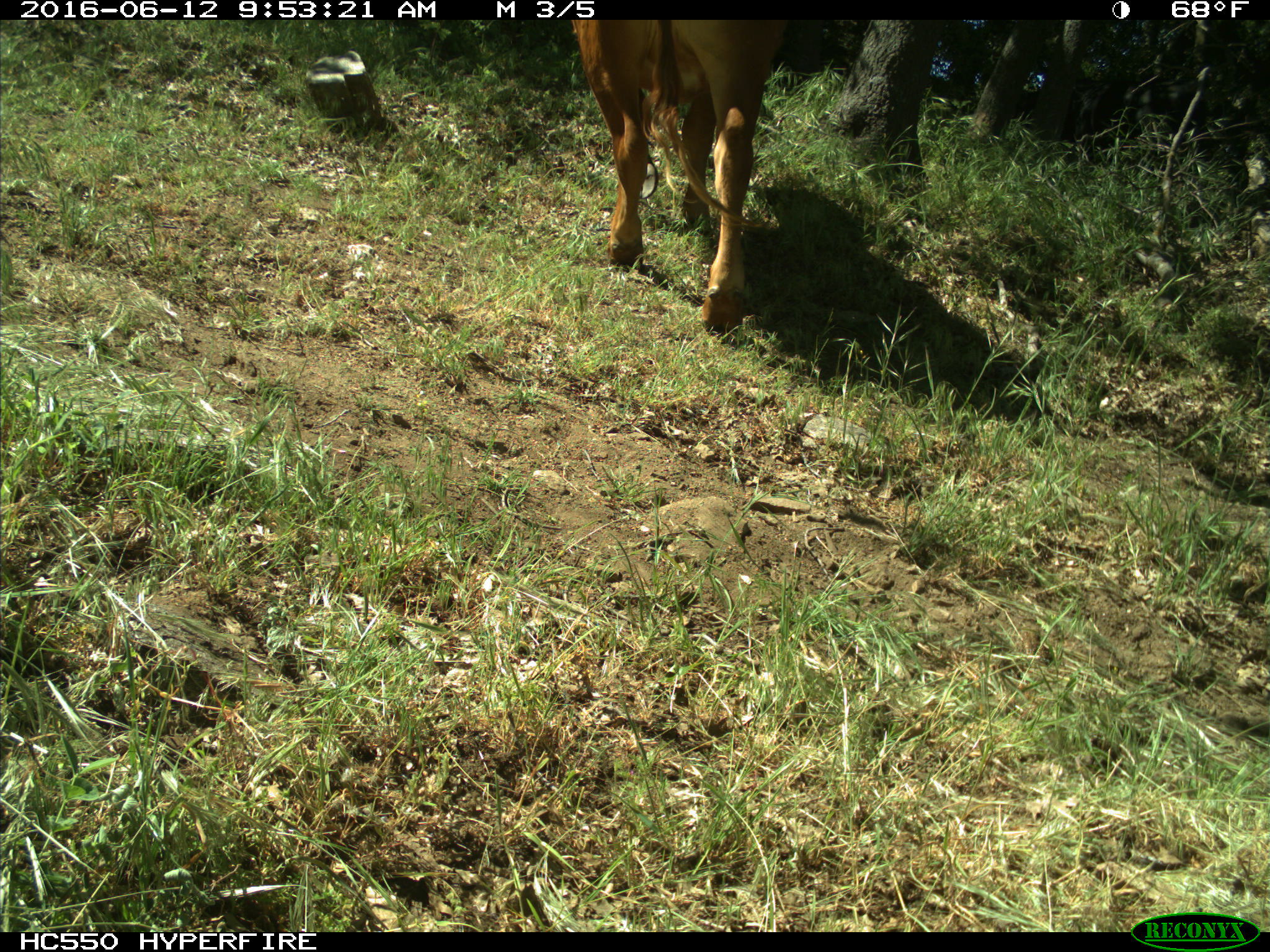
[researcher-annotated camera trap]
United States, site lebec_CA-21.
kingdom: Animalia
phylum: Chordata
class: Mammalia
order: Artiodactyla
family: Bovidae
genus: Bos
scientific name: Bos taurus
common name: domestic cow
Bos taurus (domestic cow).